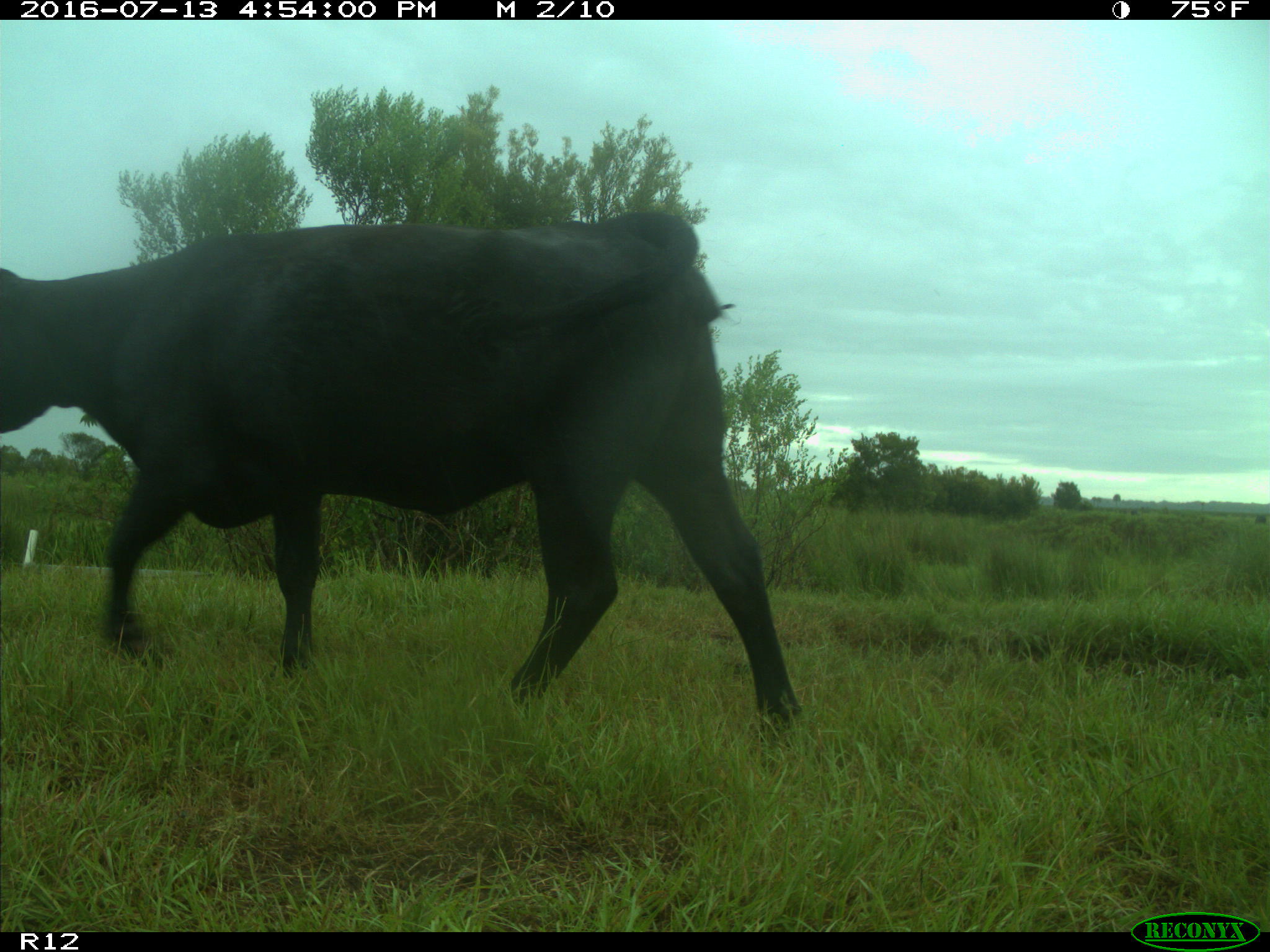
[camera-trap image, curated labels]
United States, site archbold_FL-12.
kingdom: Animalia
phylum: Chordata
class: Mammalia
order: Artiodactyla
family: Bovidae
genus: Bos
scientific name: Bos taurus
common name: domestic cow